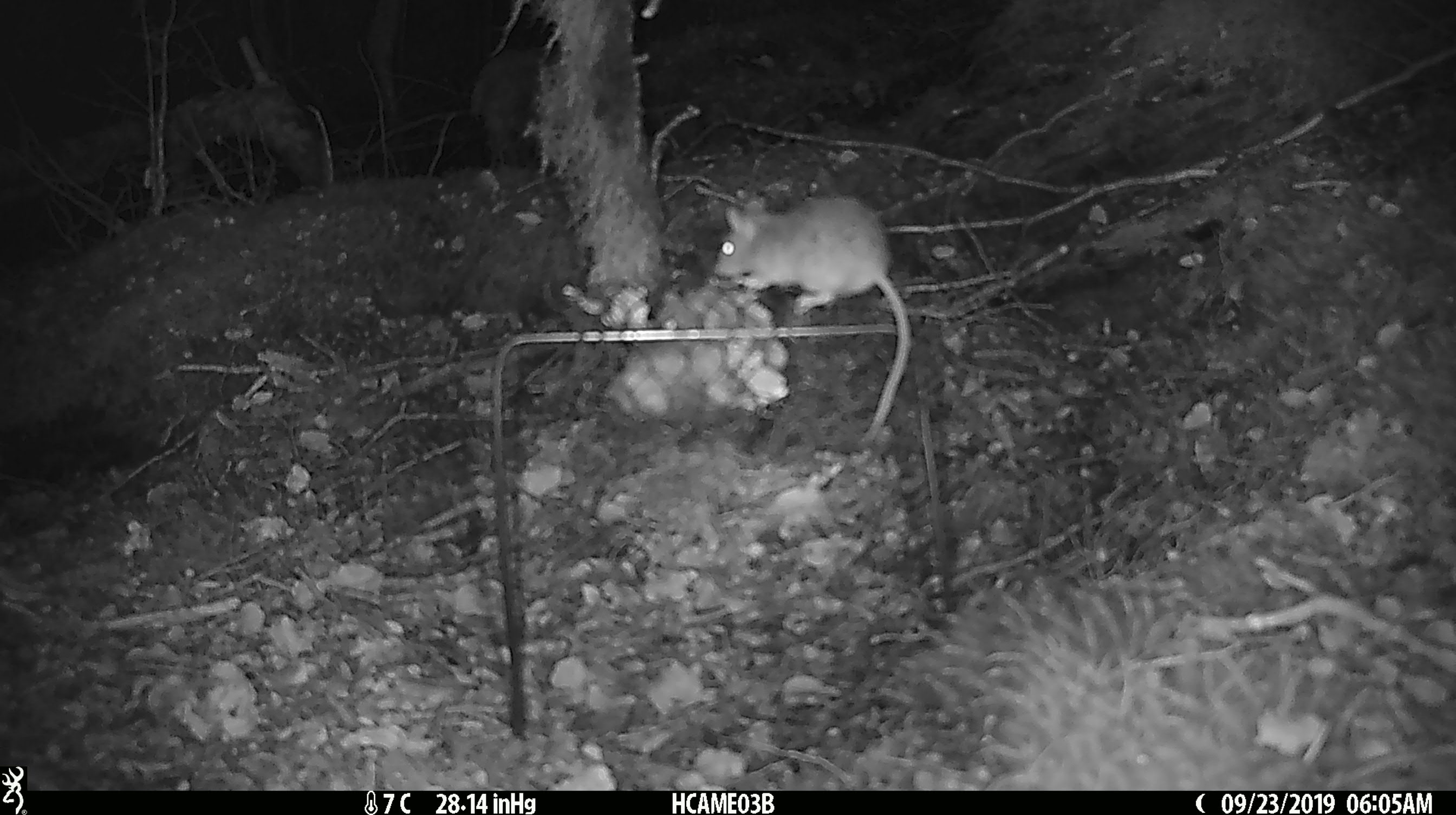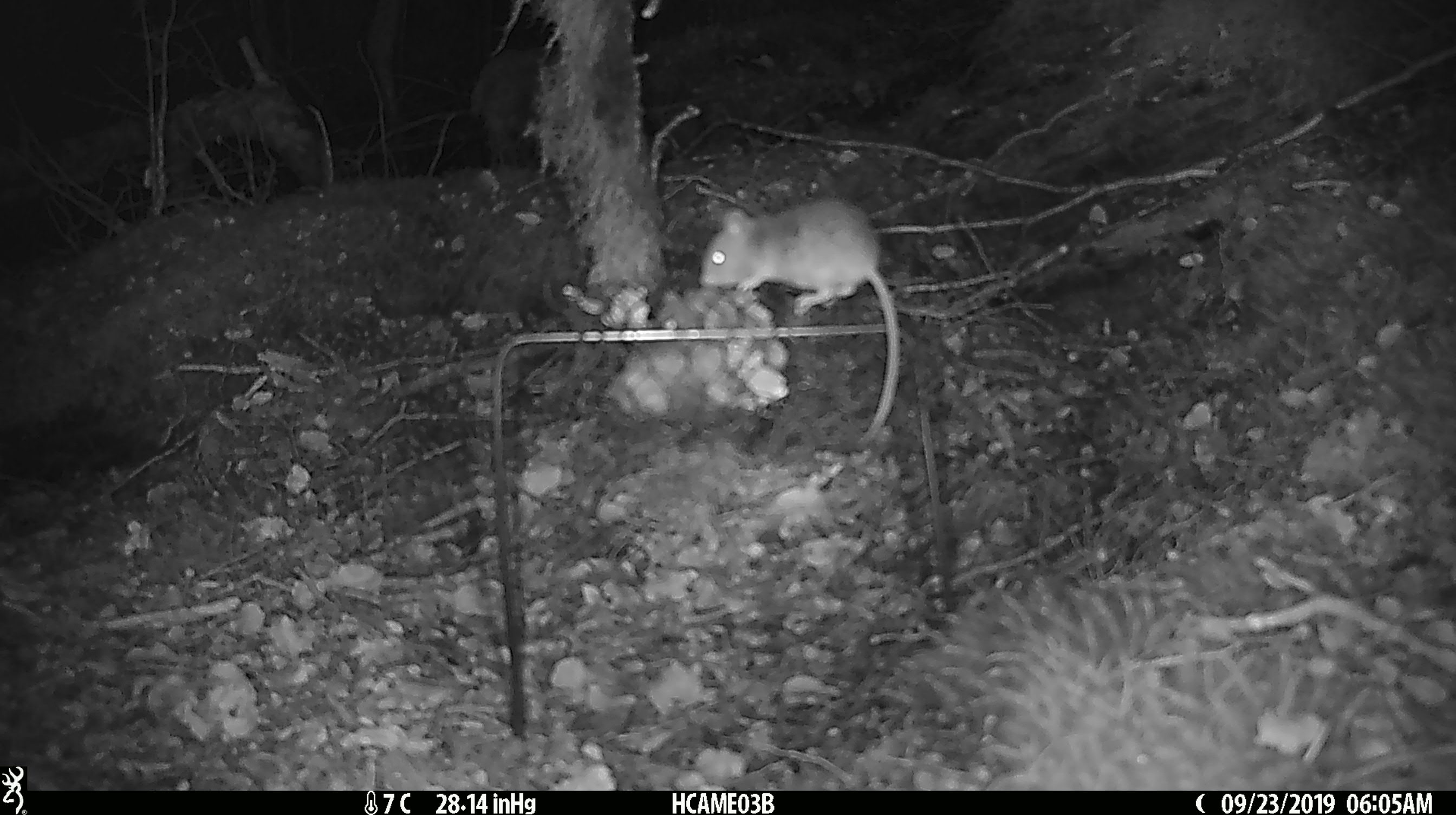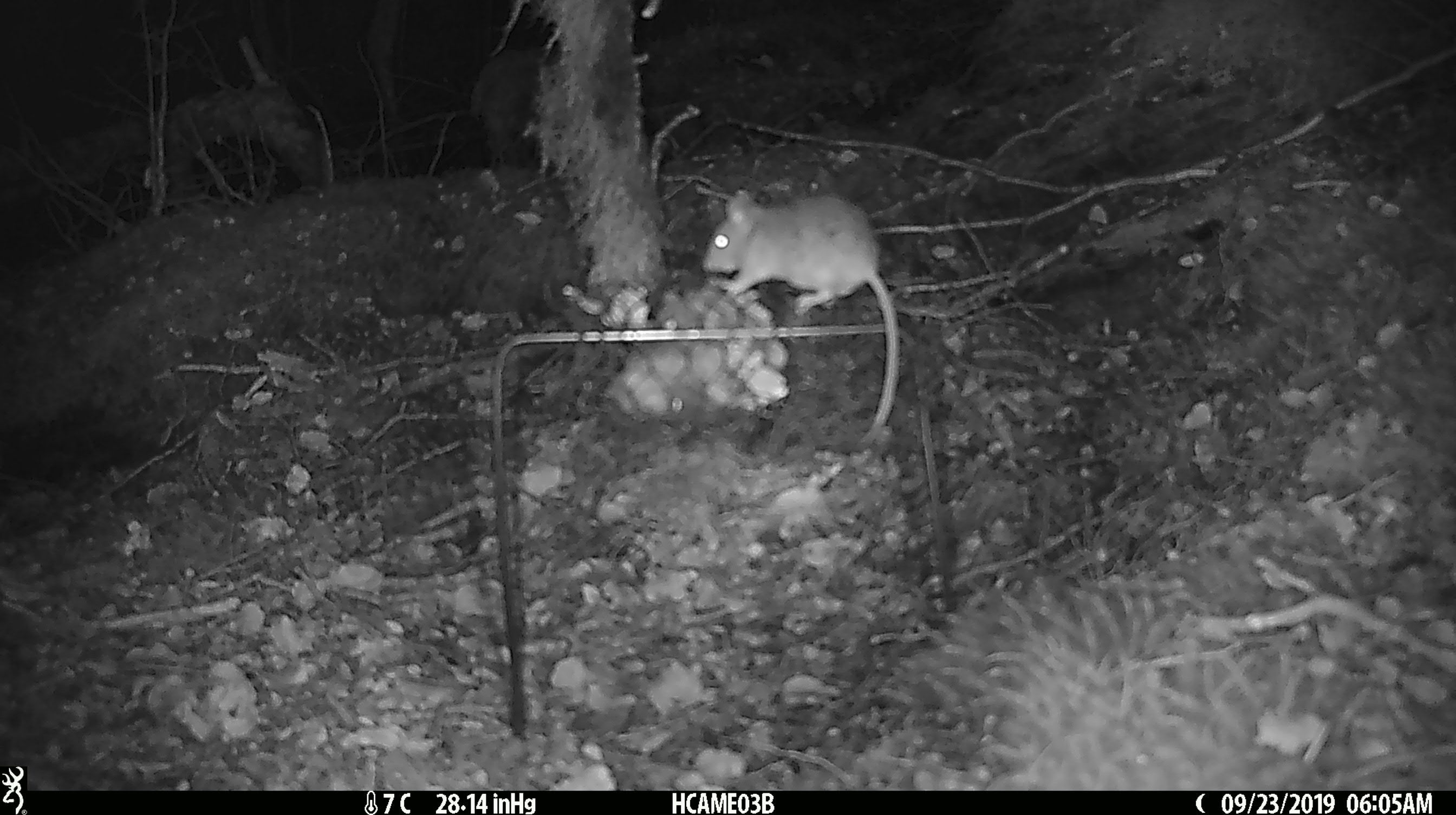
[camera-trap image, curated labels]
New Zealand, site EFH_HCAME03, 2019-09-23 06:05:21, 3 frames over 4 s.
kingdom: Animalia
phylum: Chordata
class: Mammalia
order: Rodentia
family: Muridae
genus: Mus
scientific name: Mus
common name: mouse